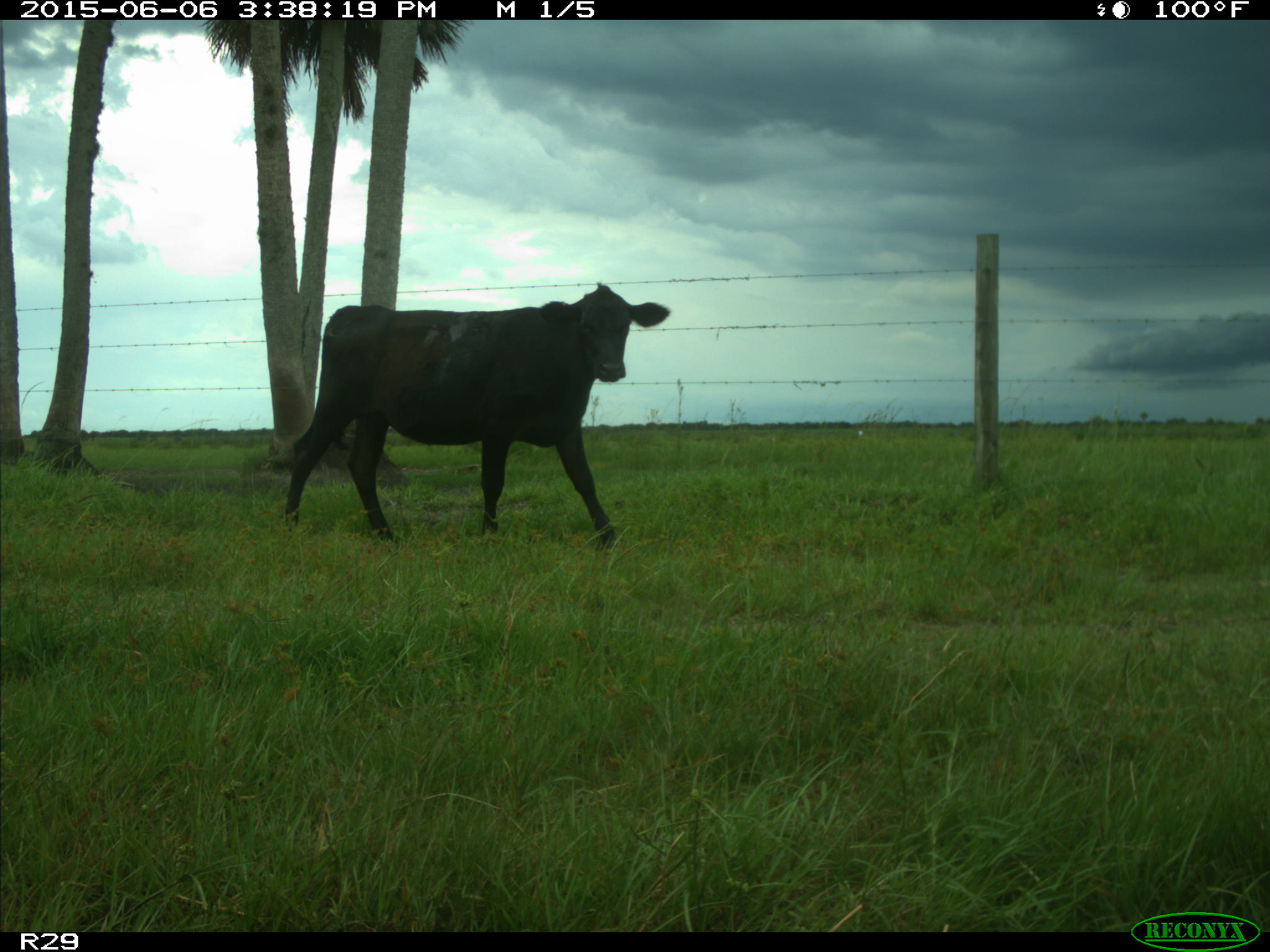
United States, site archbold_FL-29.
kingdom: Animalia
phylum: Chordata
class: Mammalia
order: Artiodactyla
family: Bovidae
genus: Bos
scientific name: Bos taurus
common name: domestic cow